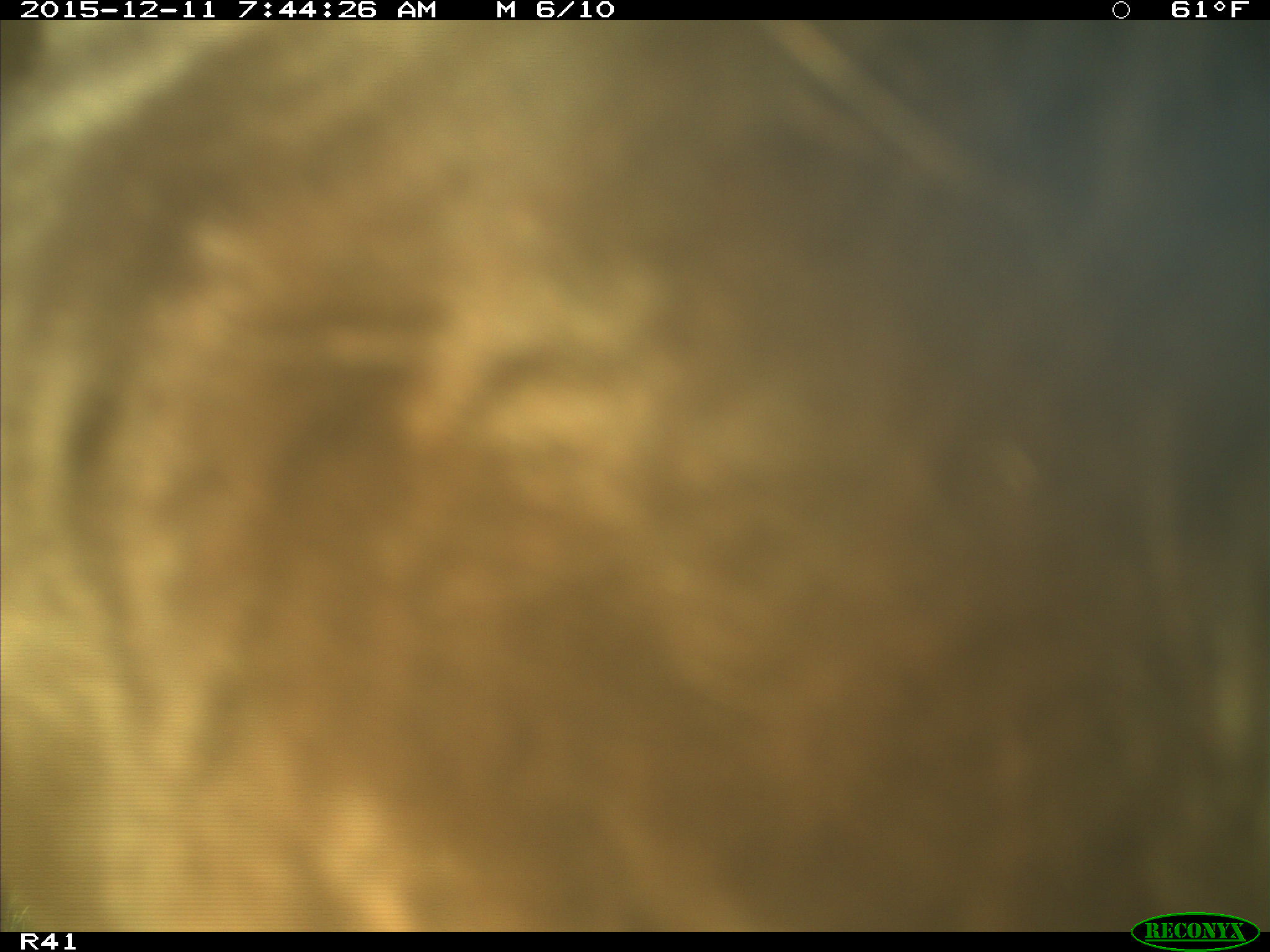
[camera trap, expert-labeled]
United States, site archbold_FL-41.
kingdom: Animalia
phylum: Chordata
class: Mammalia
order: Artiodactyla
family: Bovidae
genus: Bos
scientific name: Bos taurus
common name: domestic cow